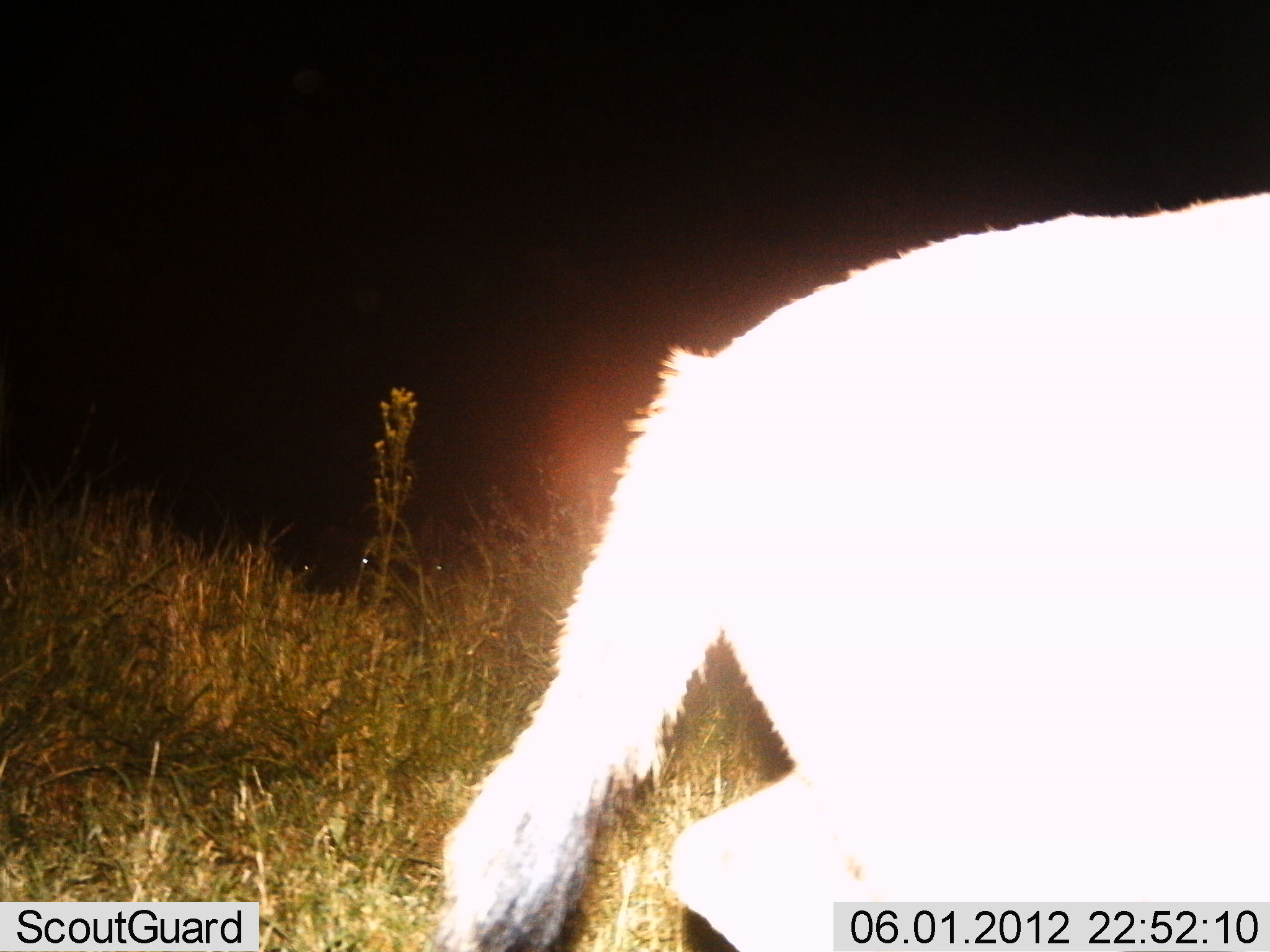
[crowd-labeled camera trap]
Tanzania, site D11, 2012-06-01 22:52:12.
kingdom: Animalia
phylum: Chordata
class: Mammalia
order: Artiodactyla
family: Bovidae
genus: Eudorcas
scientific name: Eudorcas thomsonii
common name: thomson's gazelle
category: gazellethomsons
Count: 1.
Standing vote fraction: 67%.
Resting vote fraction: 0%.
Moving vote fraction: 33%.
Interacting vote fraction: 0%.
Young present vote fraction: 0%.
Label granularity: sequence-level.